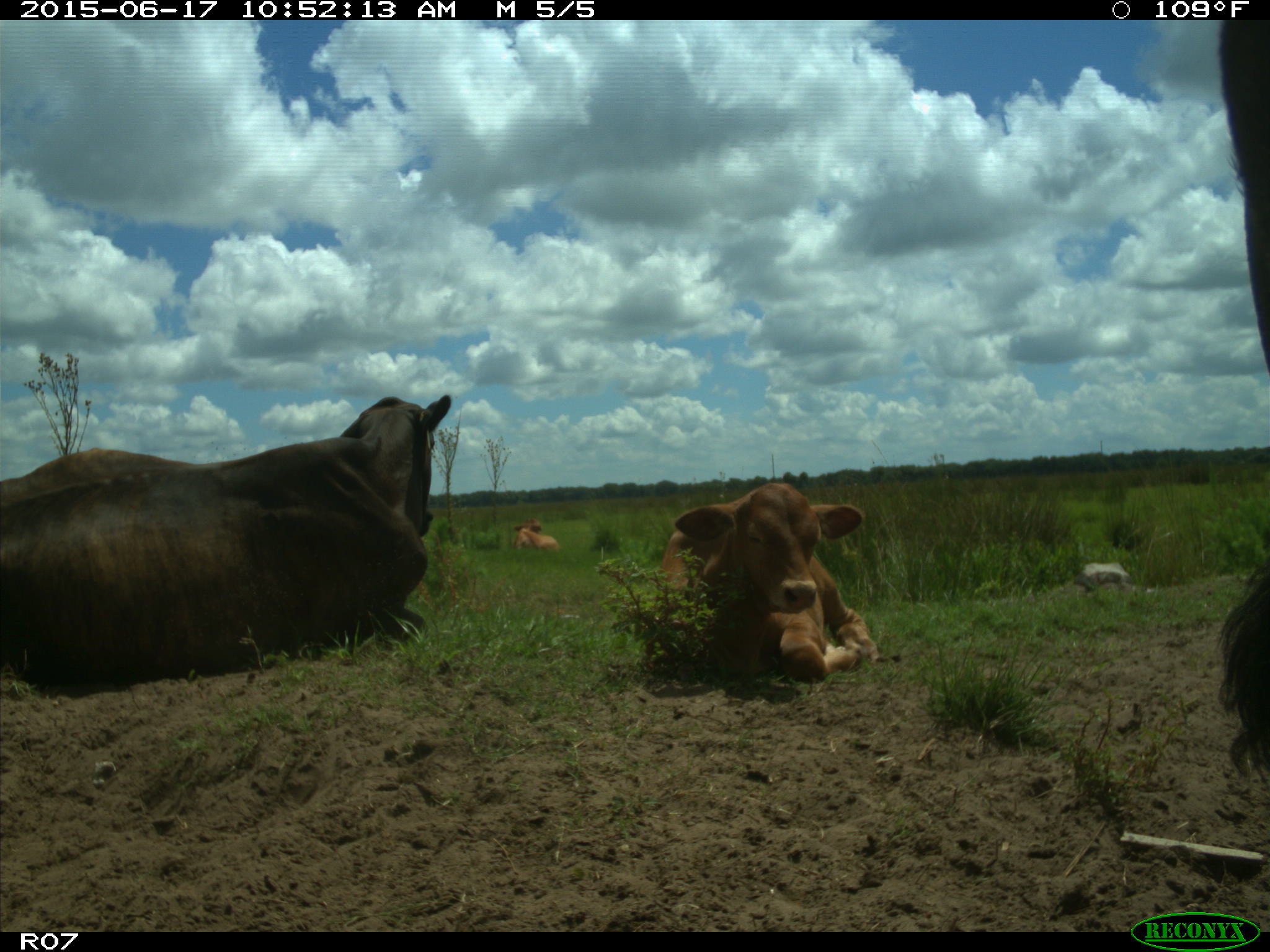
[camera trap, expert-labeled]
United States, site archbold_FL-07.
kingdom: Animalia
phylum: Chordata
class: Mammalia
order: Artiodactyla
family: Bovidae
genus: Bos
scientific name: Bos taurus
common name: domestic cow